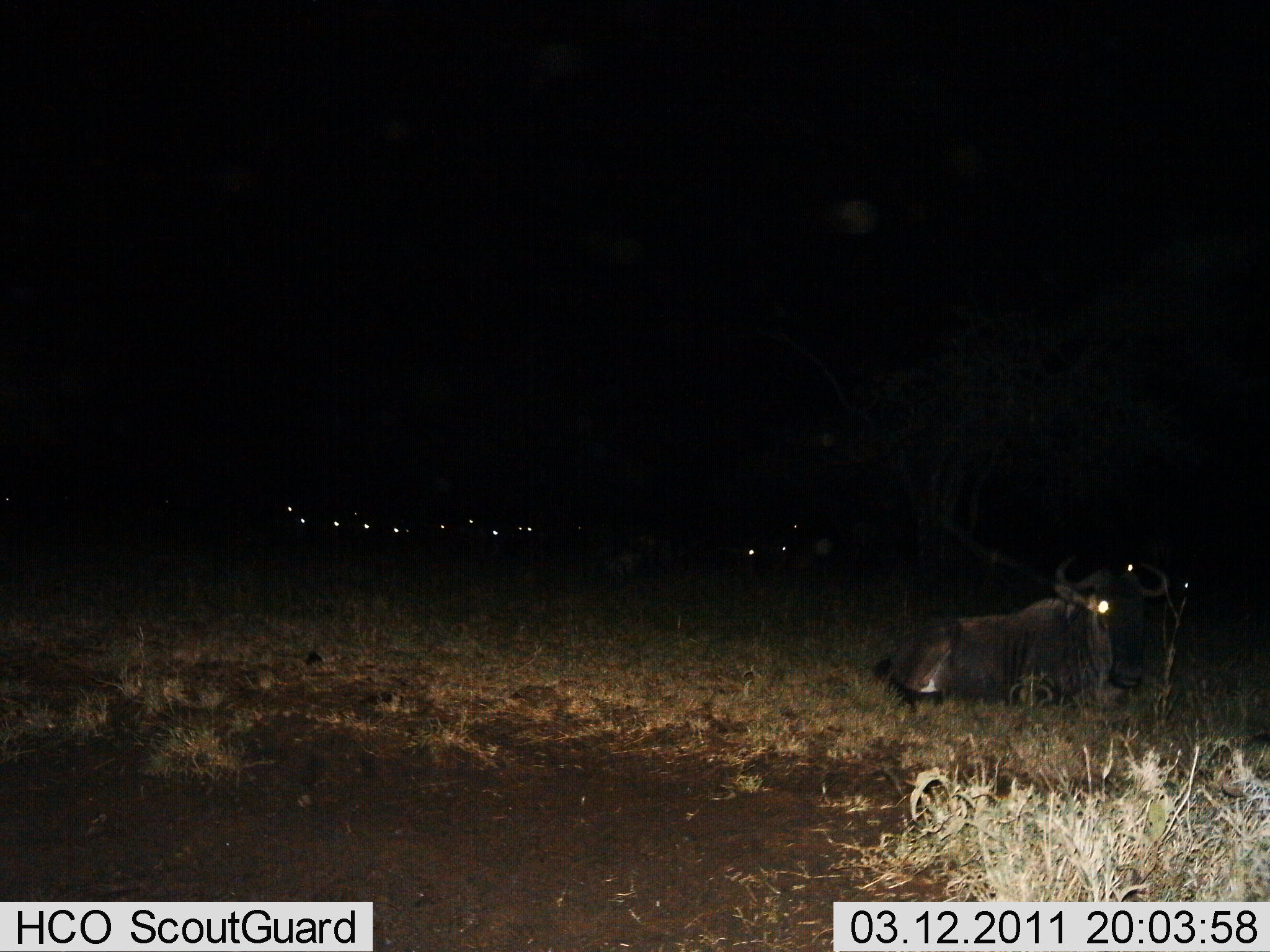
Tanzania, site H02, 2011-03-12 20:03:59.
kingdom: Animalia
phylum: Chordata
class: Mammalia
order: Artiodactyla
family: Bovidae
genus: Connochaetes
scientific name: Connochaetes taurinus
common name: blue wildebeest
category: wildebeest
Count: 10.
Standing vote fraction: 8%.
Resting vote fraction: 100%.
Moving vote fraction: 0%.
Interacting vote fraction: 0%.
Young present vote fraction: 0%.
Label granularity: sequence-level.